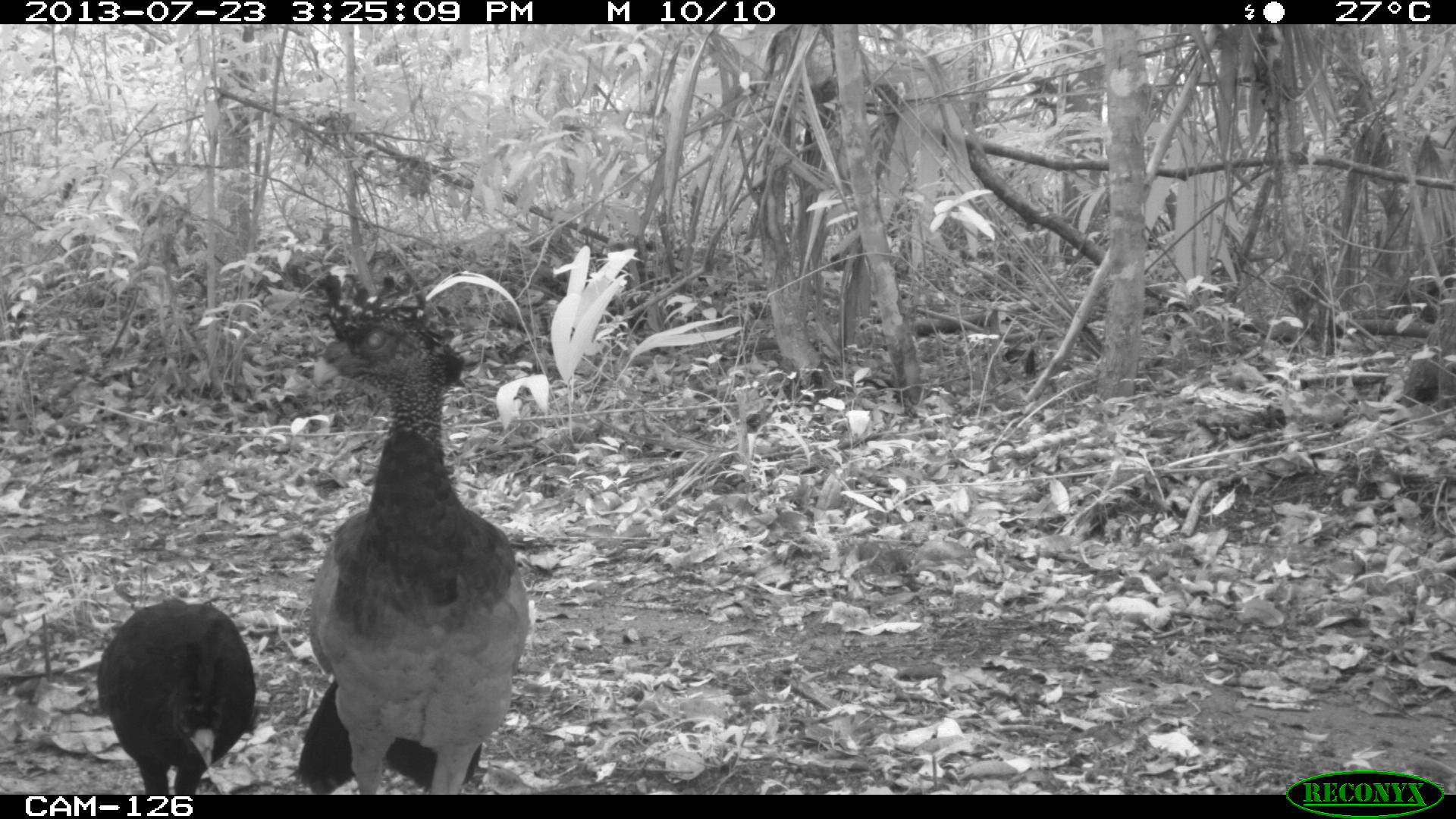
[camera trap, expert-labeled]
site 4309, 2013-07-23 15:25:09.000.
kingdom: Animalia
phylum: Chordata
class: Aves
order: Galliformes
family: Cracidae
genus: Crax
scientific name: Crax rubra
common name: great curassow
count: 2